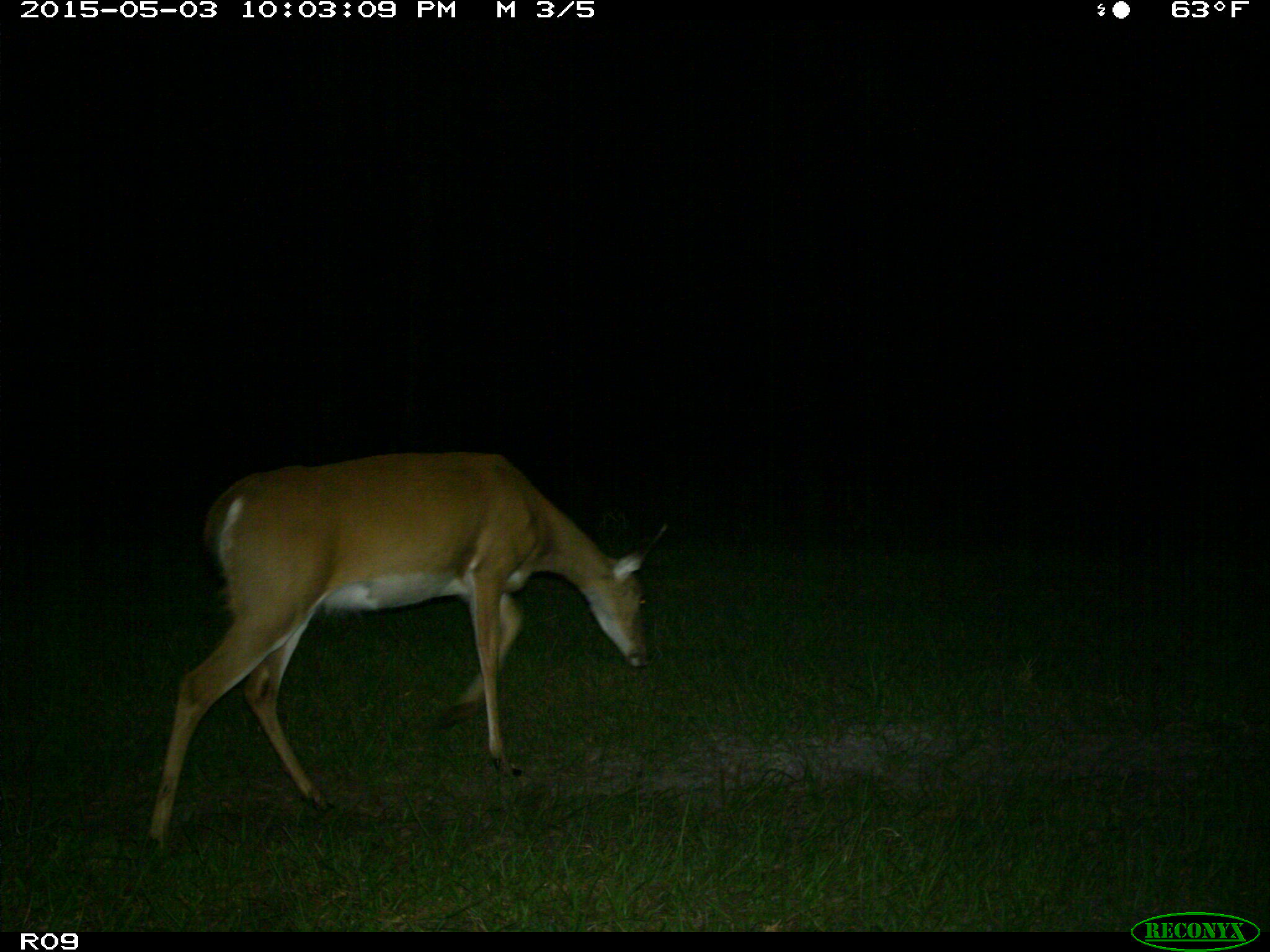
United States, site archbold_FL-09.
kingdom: Animalia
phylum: Chordata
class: Mammalia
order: Artiodactyla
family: Cervidae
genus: Odocoileus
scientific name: Odocoileus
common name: deer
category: unidentified deer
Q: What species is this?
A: Unidentified deer (deer) (Odocoileus).